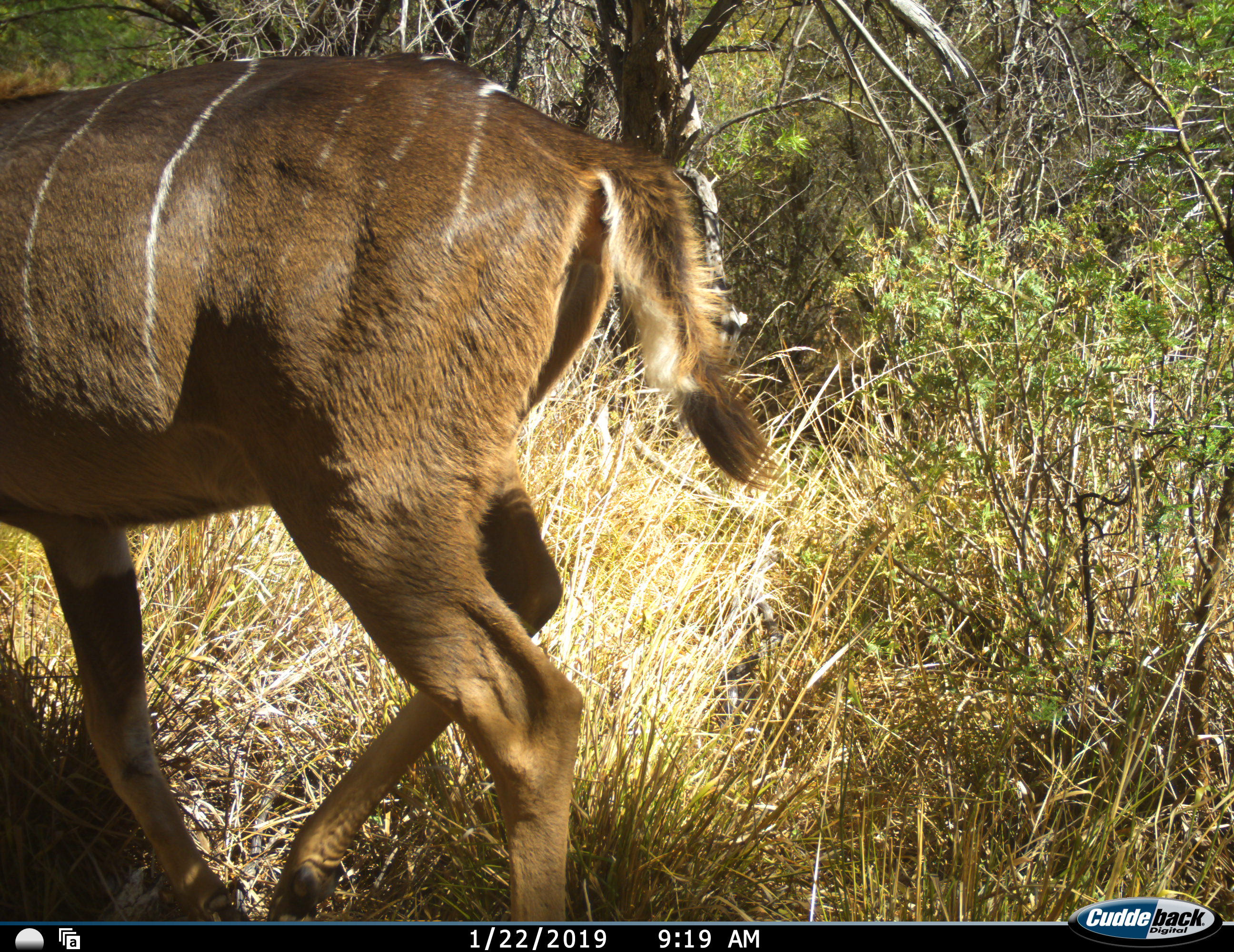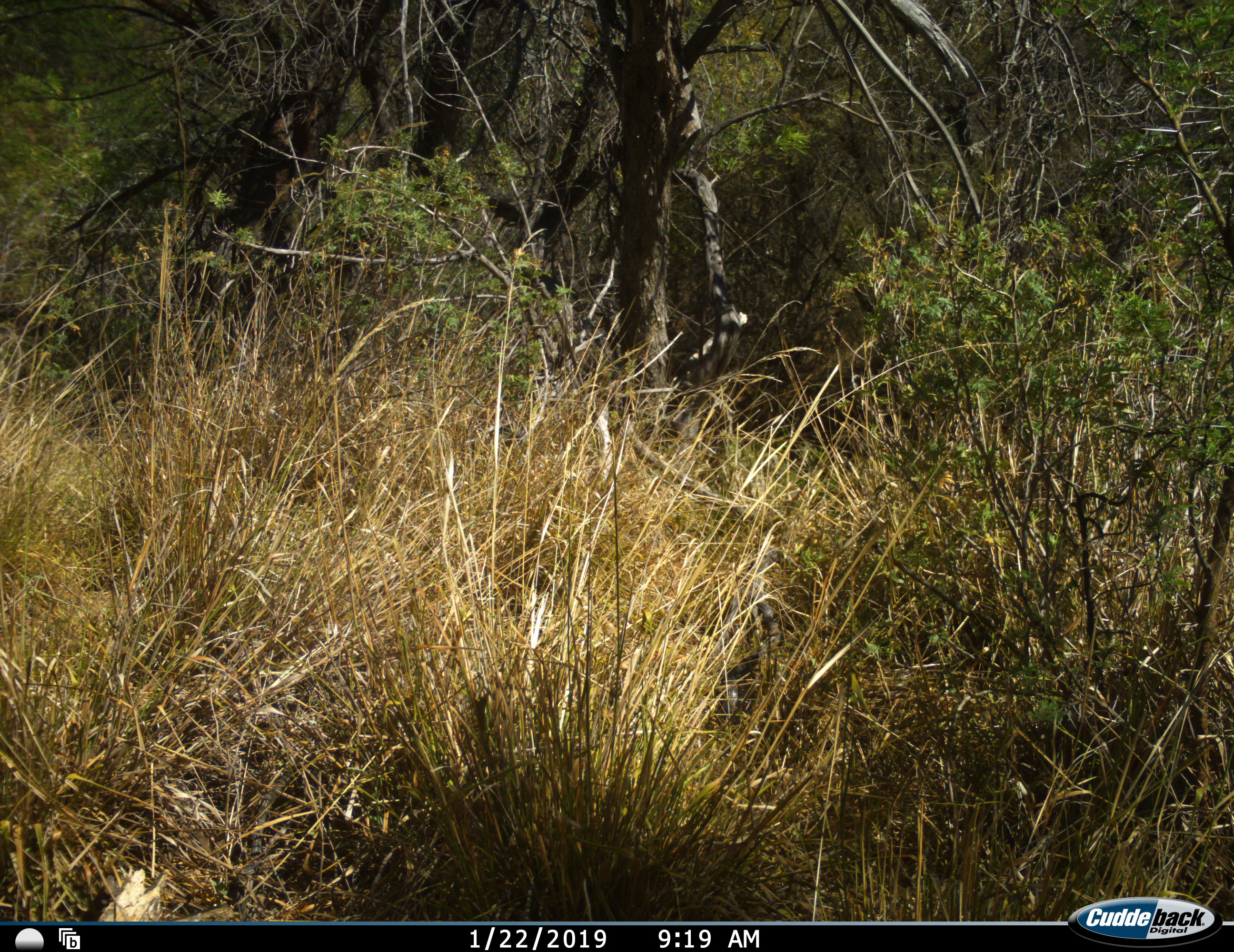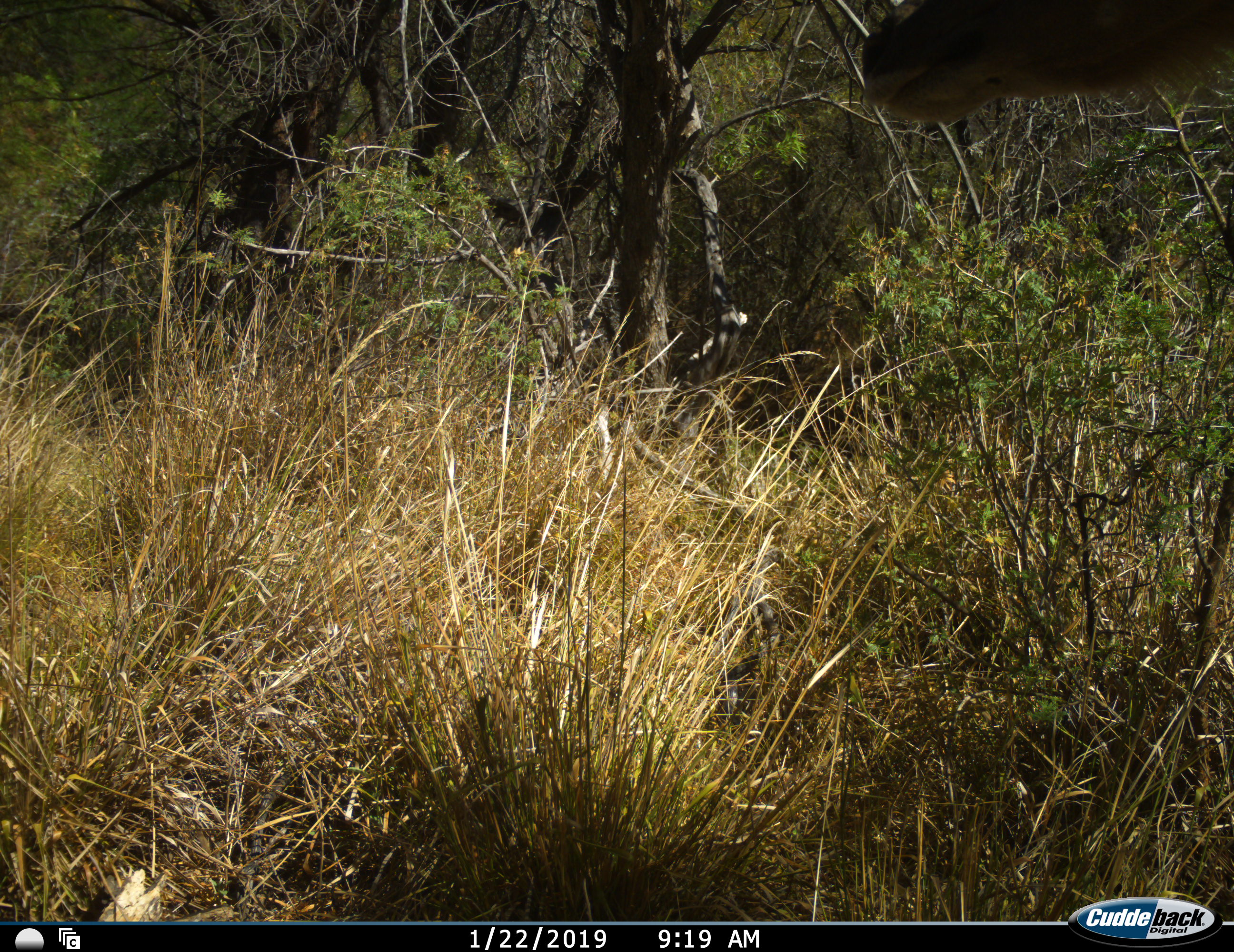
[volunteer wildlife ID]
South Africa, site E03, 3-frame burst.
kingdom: Animalia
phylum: Chordata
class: Mammalia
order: Artiodactyla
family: Bovidae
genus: Tragelaphus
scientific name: Tragelaphus strepsiceros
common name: greater kudu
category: kudu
Kudu (greater kudu) (Tragelaphus strepsiceros), count 1. Behavior (volunteer vote fractions): standing 10%, resting 0%, moving 100%, interacting 0%. Young present (vote fraction): 0%. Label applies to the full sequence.